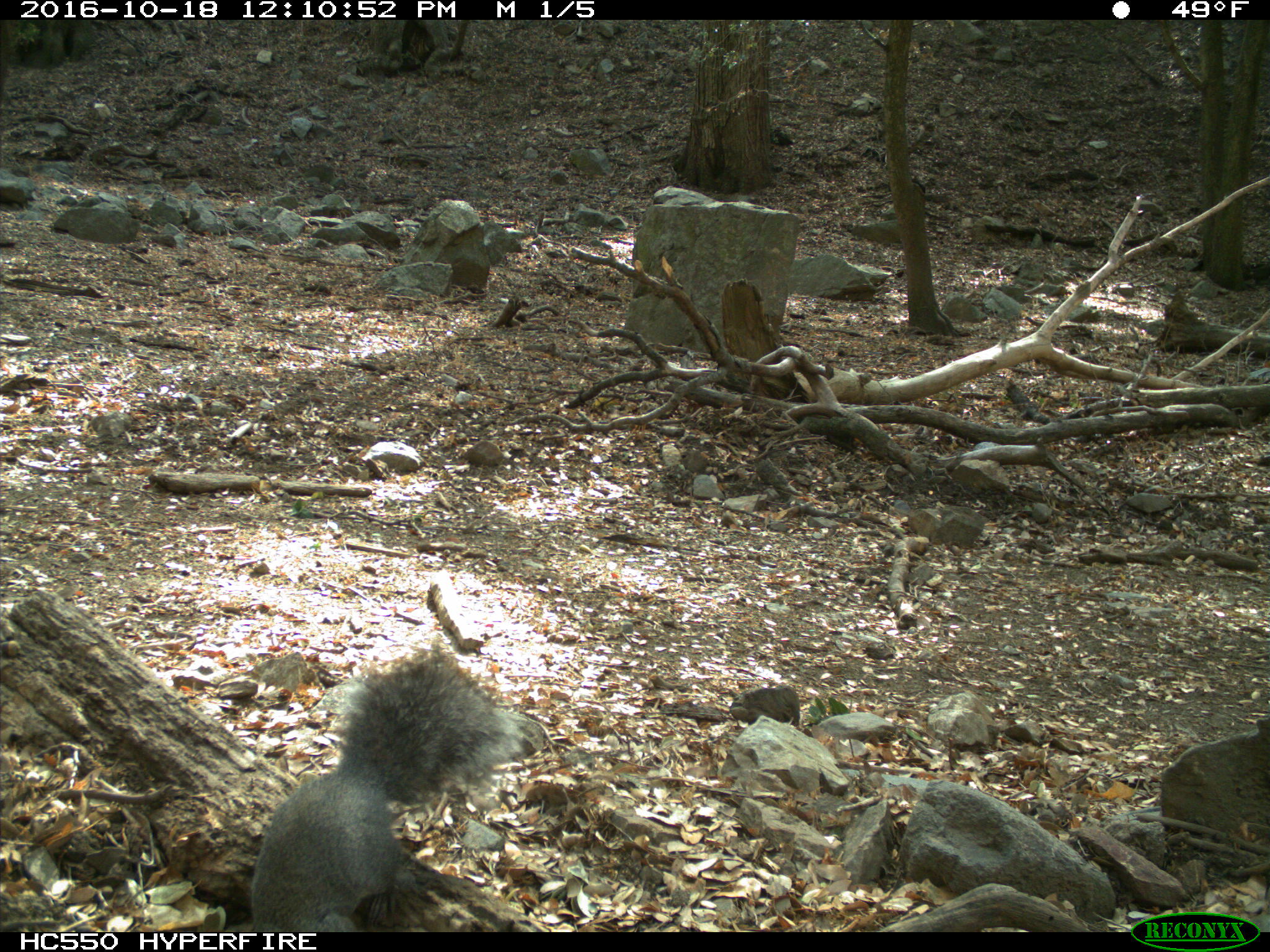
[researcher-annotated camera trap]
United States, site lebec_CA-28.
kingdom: Animalia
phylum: Chordata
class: Mammalia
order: Rodentia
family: Sciuridae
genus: Sciurus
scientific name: Sciurus carolinensis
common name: eastern gray squirrel